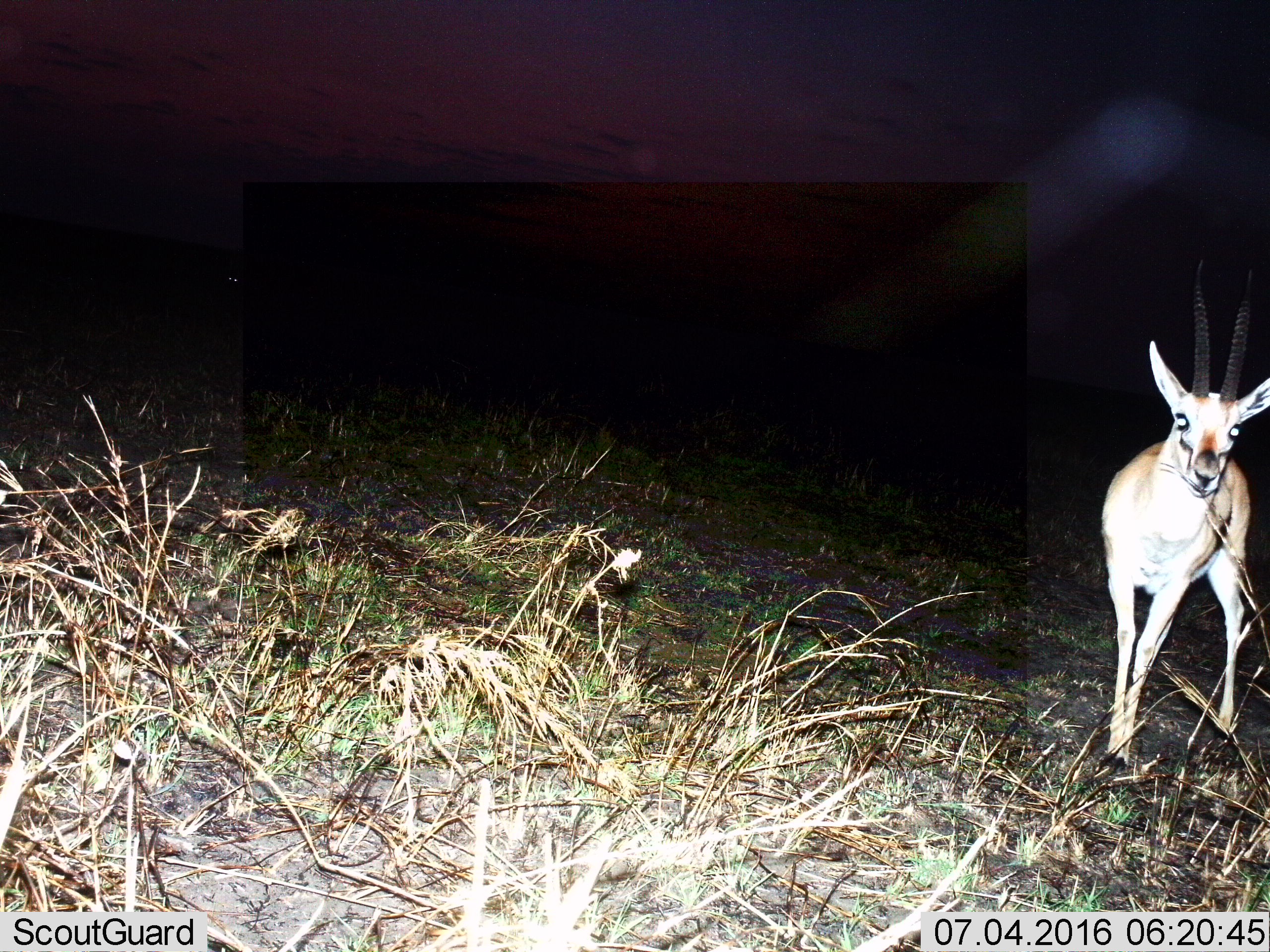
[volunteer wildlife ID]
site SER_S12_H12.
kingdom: Animalia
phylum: Chordata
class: Mammalia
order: Artiodactyla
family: Bovidae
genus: Eudorcas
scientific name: Eudorcas thomsonii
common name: thomson's gazelle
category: gazellethomsons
Gazellethomsons (thomson's gazelle) (Eudorcas thomsonii), count 1. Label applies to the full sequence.